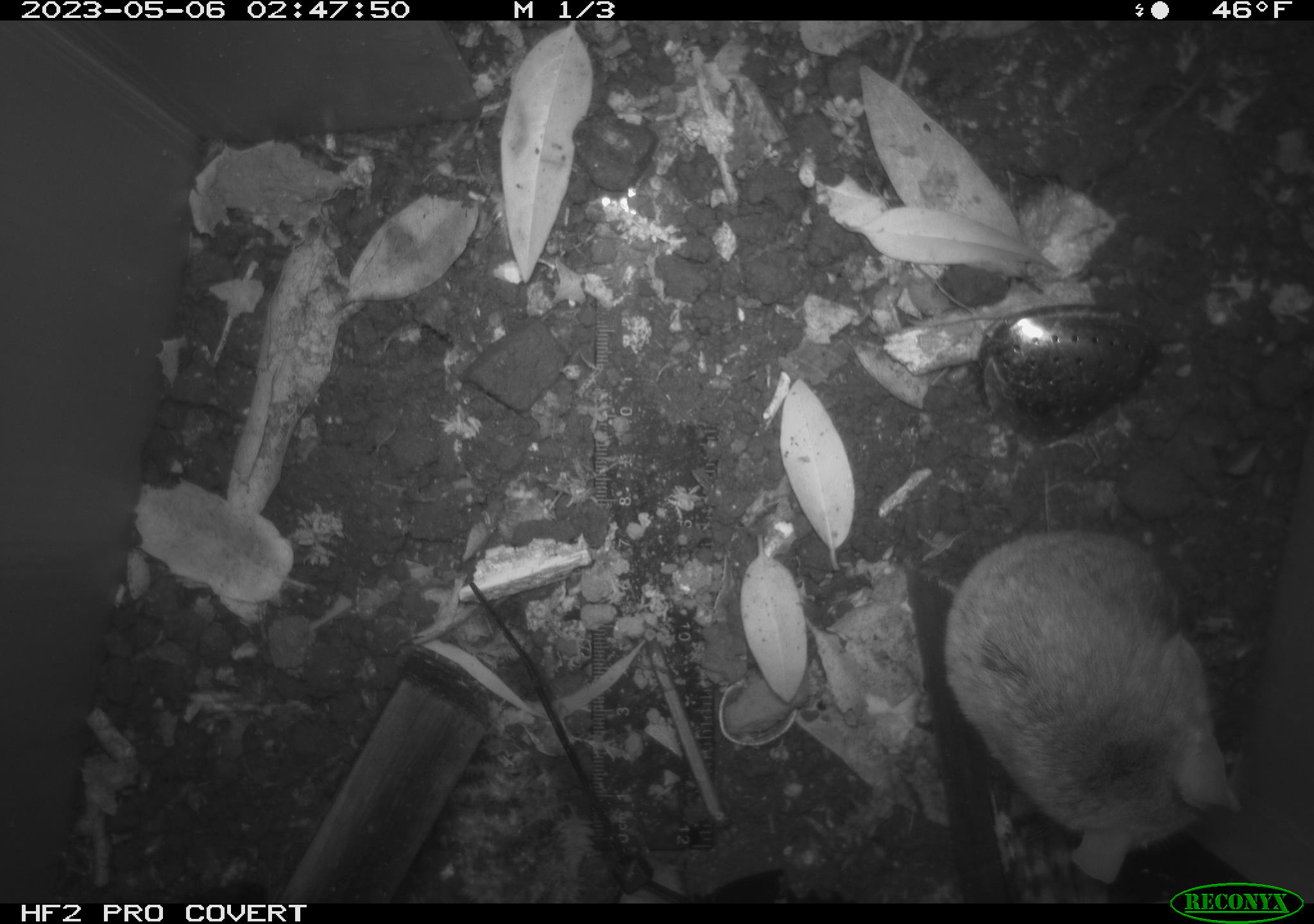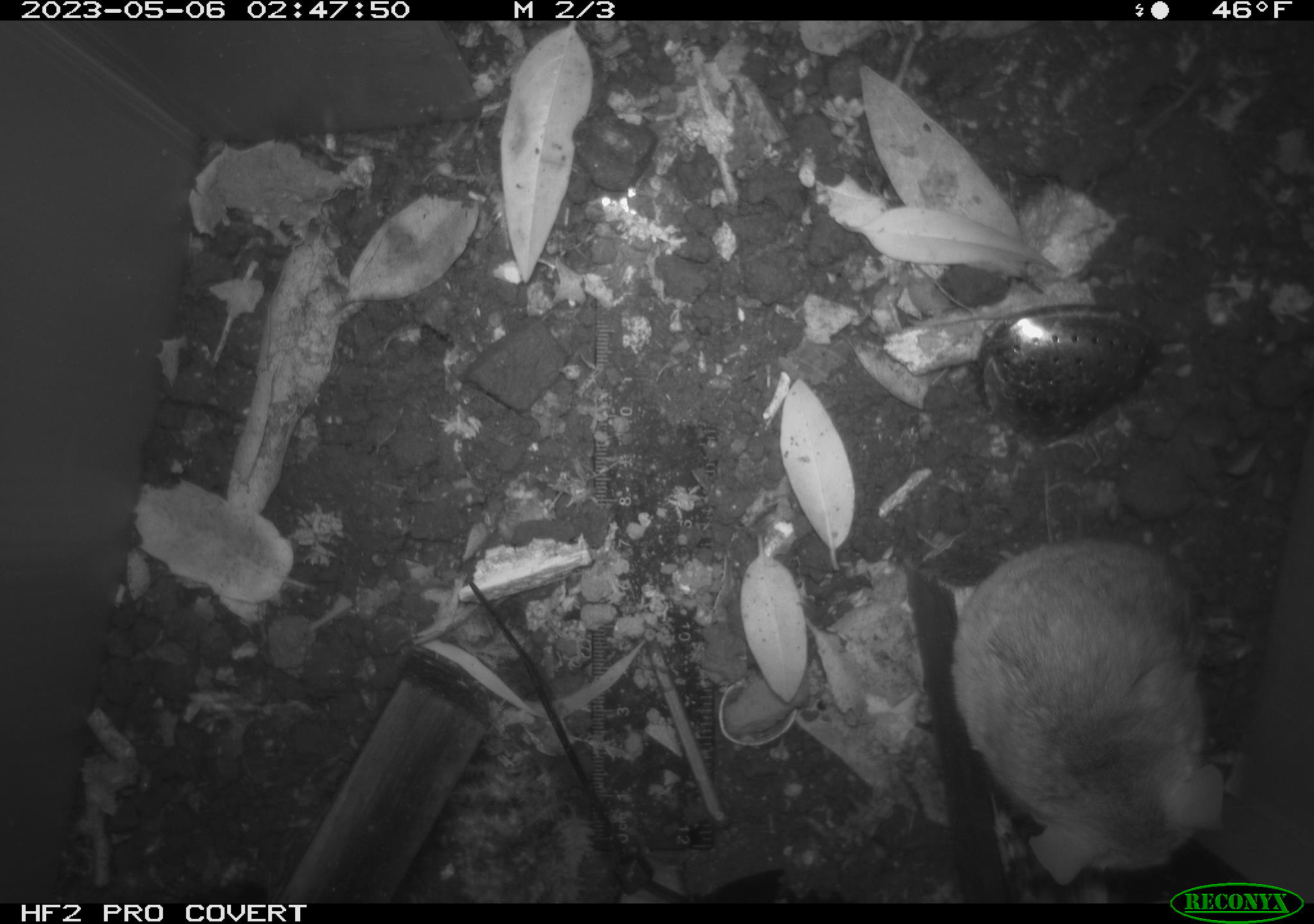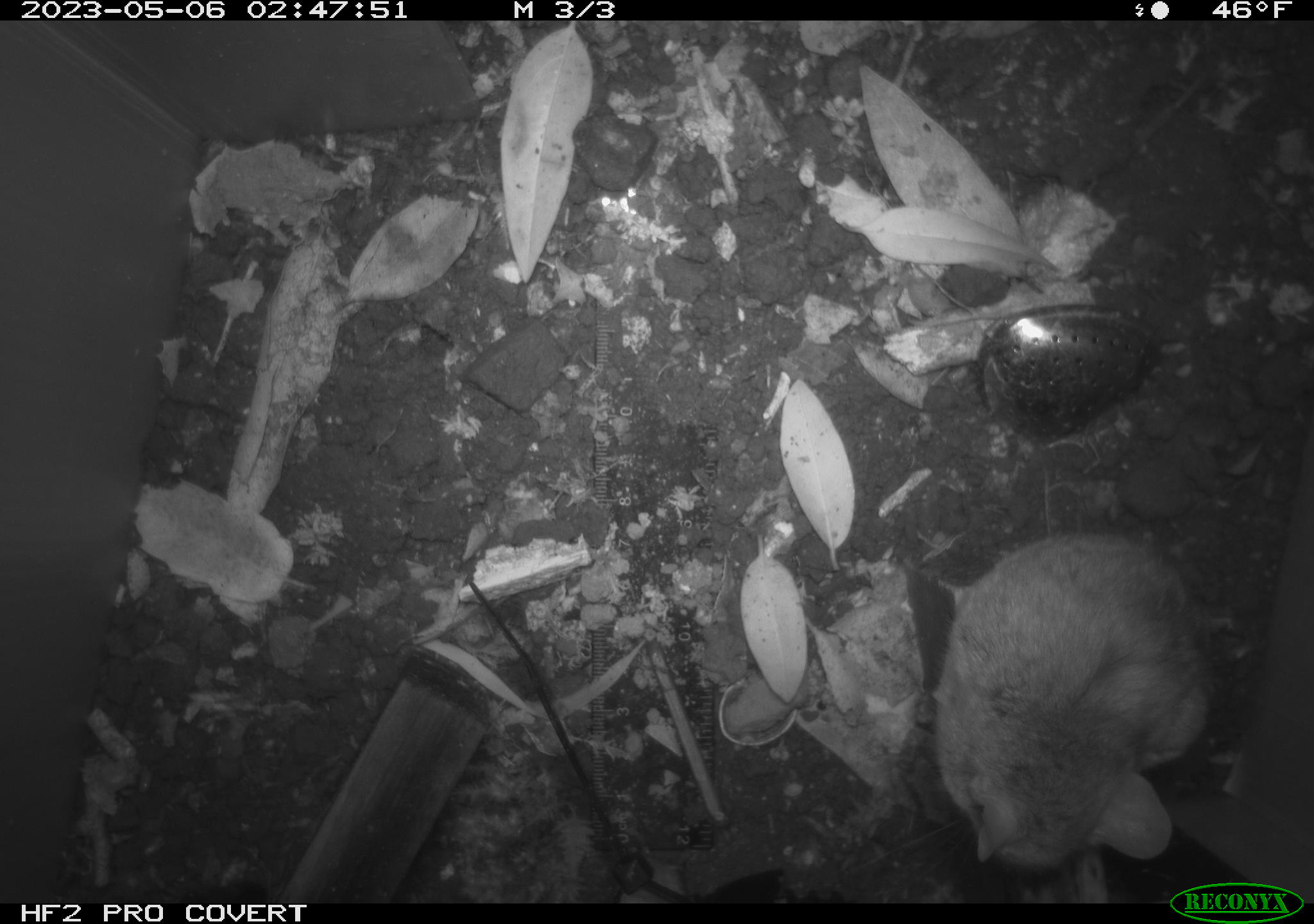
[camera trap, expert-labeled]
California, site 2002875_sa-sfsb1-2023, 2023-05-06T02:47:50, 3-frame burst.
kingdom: Animalia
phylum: Chordata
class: Mammalia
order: Rodentia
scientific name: Rodentia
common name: mouse species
Mouse species (Rodentia).